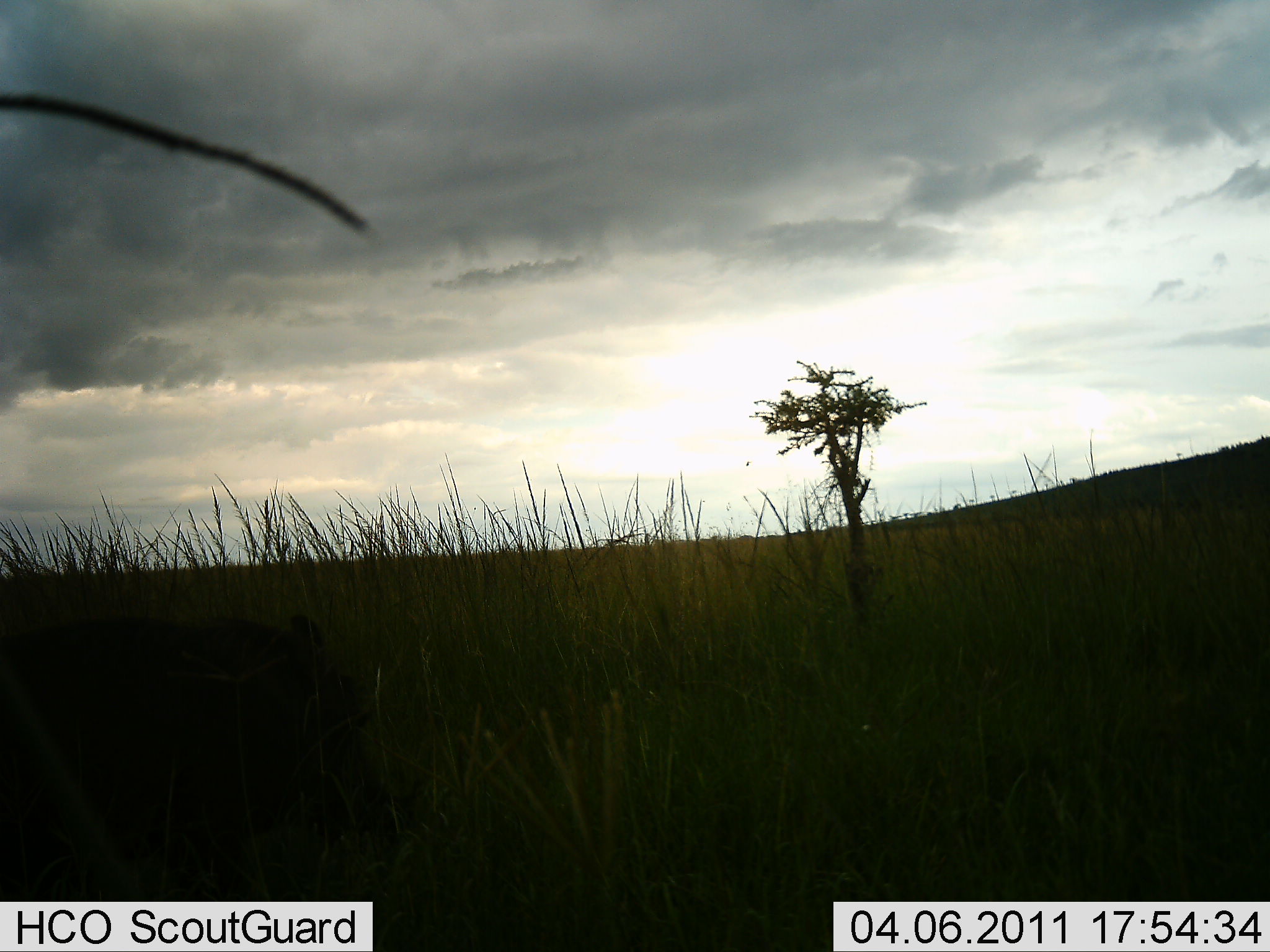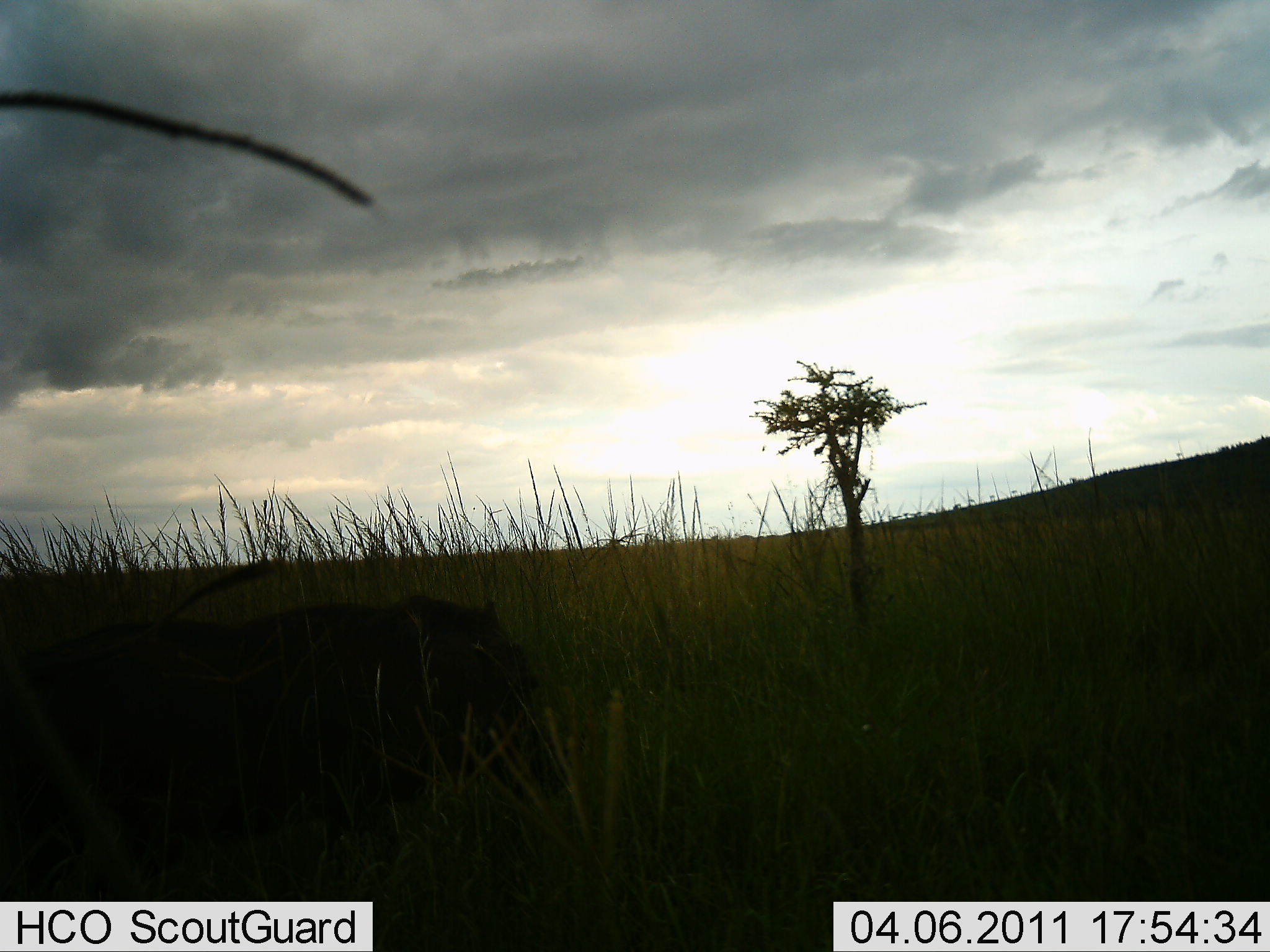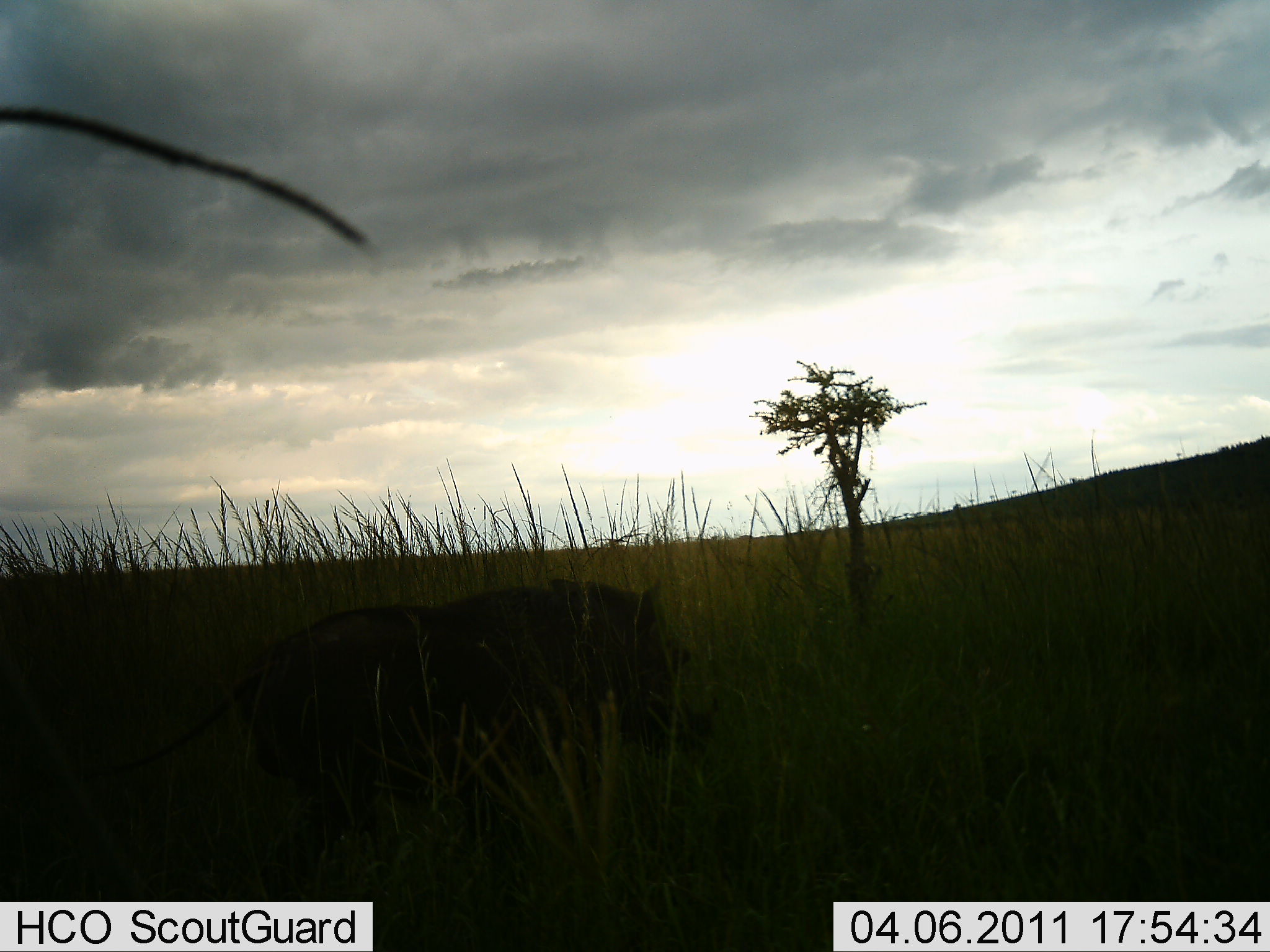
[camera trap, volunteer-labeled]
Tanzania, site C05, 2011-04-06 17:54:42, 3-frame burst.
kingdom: Animalia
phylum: Chordata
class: Mammalia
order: Artiodactyla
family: Suidae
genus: Phacochoerus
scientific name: Phacochoerus africanus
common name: warthog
Warthog (Phacochoerus africanus), count 1. Behavior (volunteer vote fractions): standing 9%, resting 0%, moving 100%, interacting 0%. Young present (vote fraction): 0%. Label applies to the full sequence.